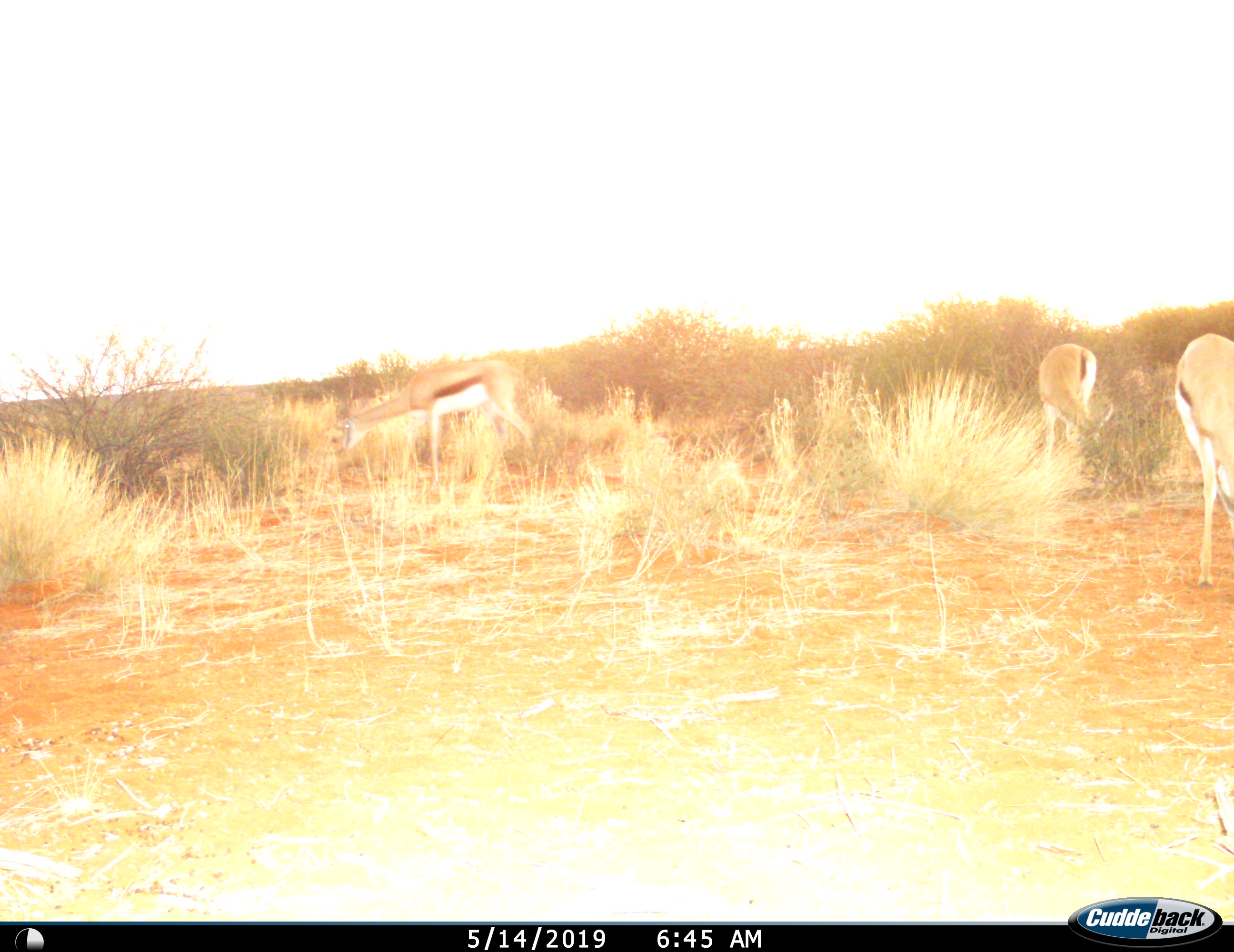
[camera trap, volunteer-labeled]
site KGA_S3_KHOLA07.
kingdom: Animalia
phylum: Chordata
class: Mammalia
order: Artiodactyla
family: Bovidae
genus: Antidorcas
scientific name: Antidorcas marsupialis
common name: springbok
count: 3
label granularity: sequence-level